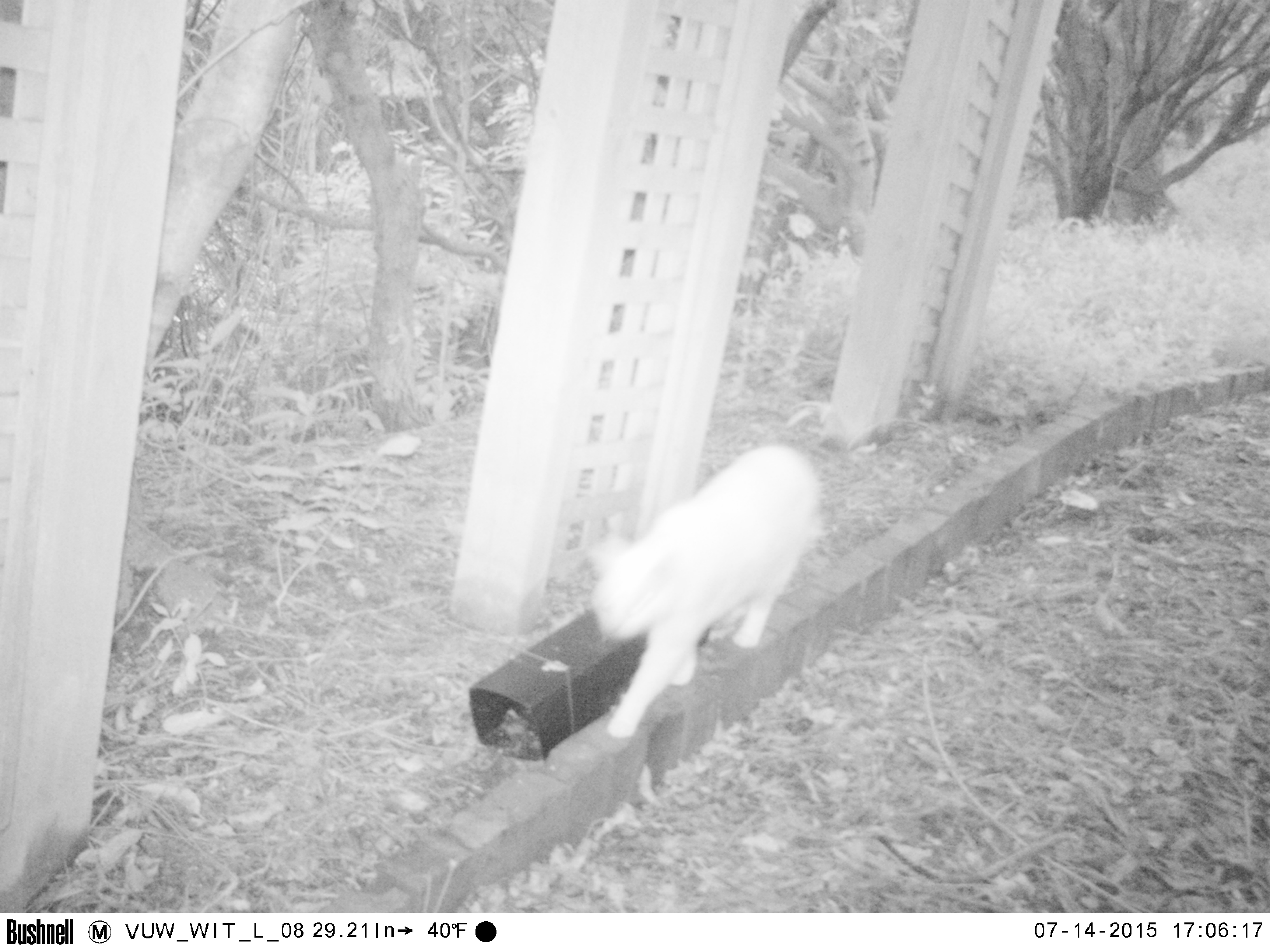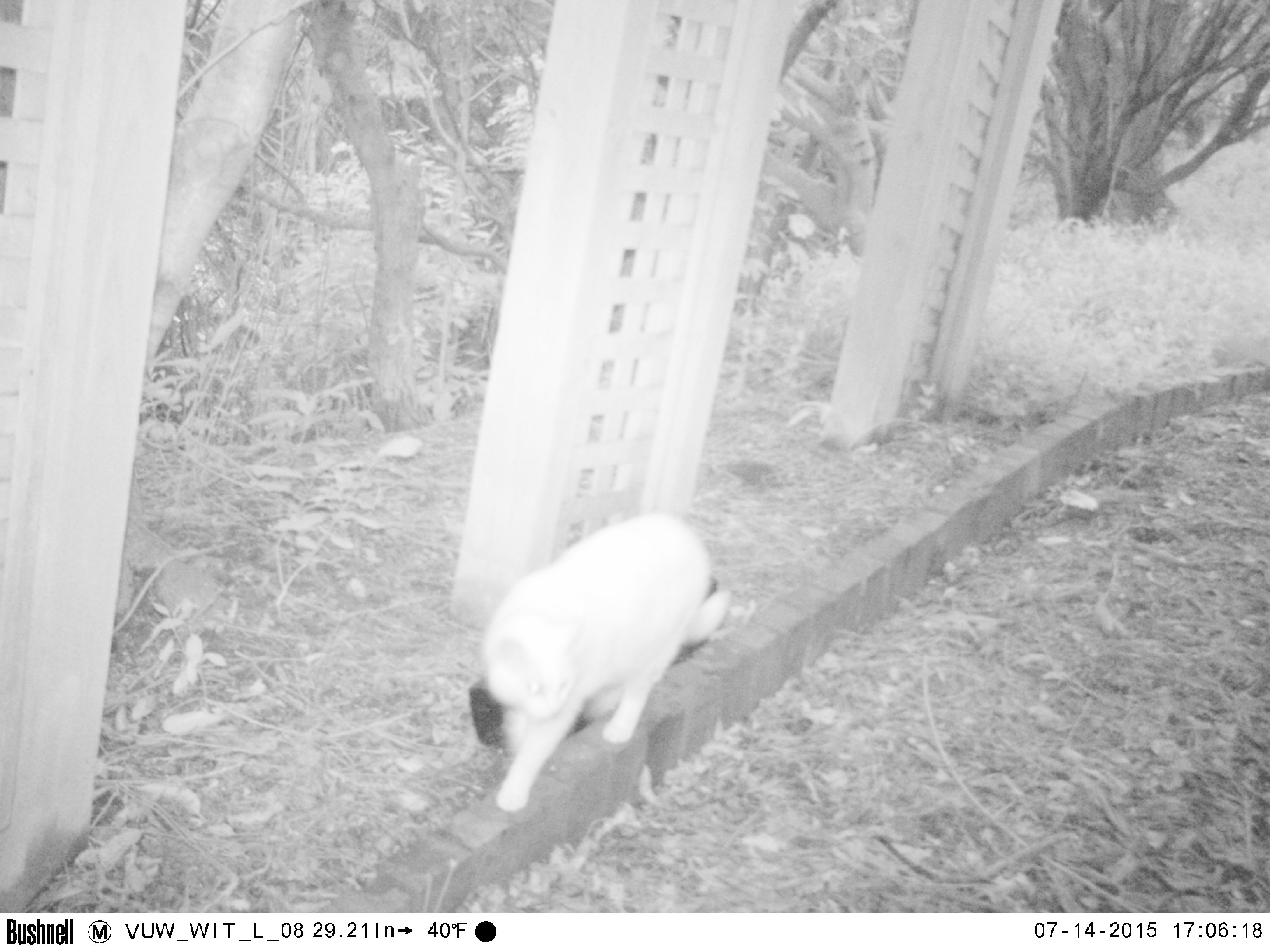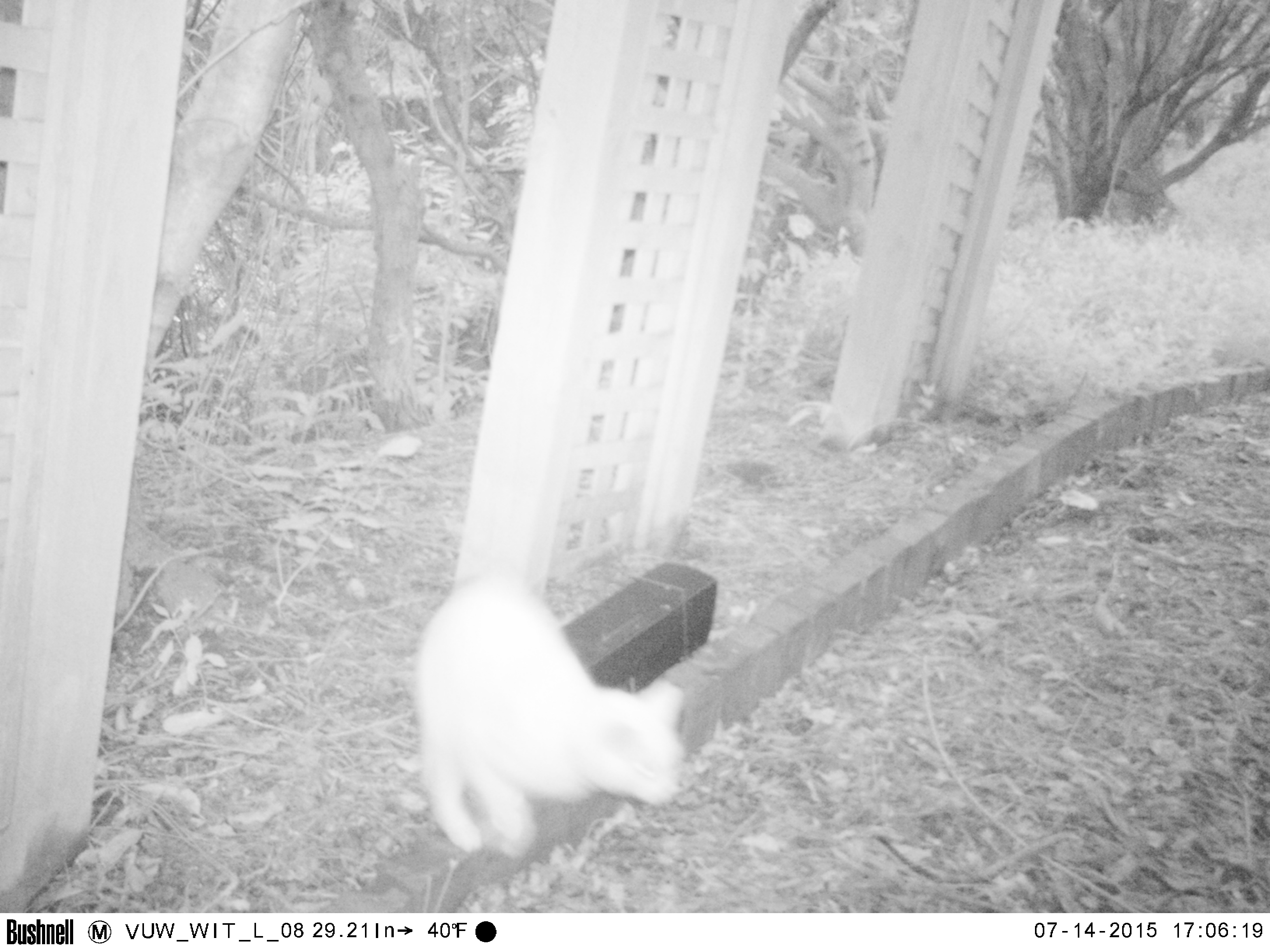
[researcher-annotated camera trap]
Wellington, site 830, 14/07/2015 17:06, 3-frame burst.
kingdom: Animalia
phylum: Chordata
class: Mammalia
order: Carnivora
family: Felidae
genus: Felis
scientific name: Felis catus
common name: cat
Cat (Felis catus).